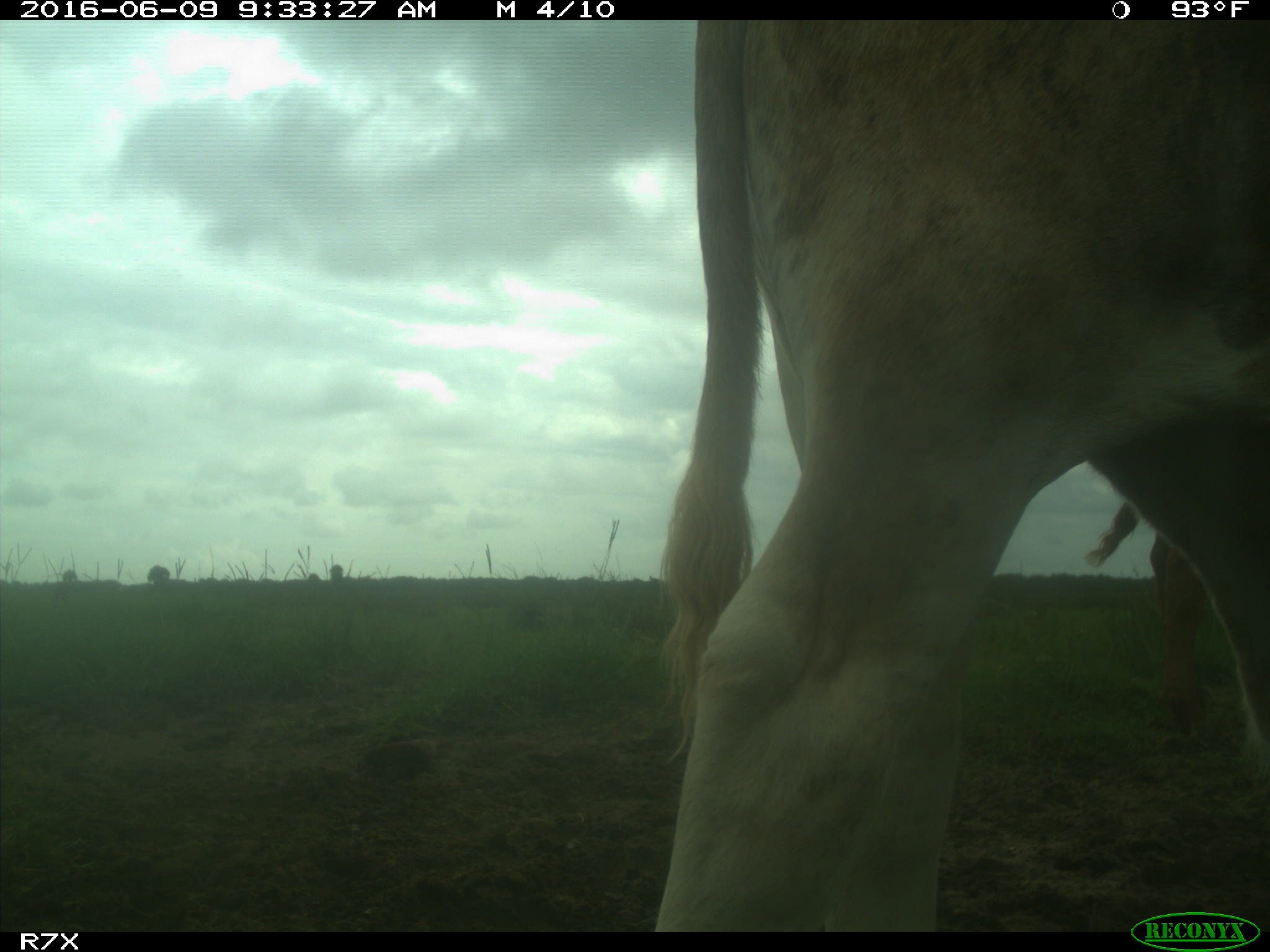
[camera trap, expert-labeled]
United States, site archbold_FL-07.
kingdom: Animalia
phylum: Chordata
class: Mammalia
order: Artiodactyla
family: Bovidae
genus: Bos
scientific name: Bos taurus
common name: domestic cow